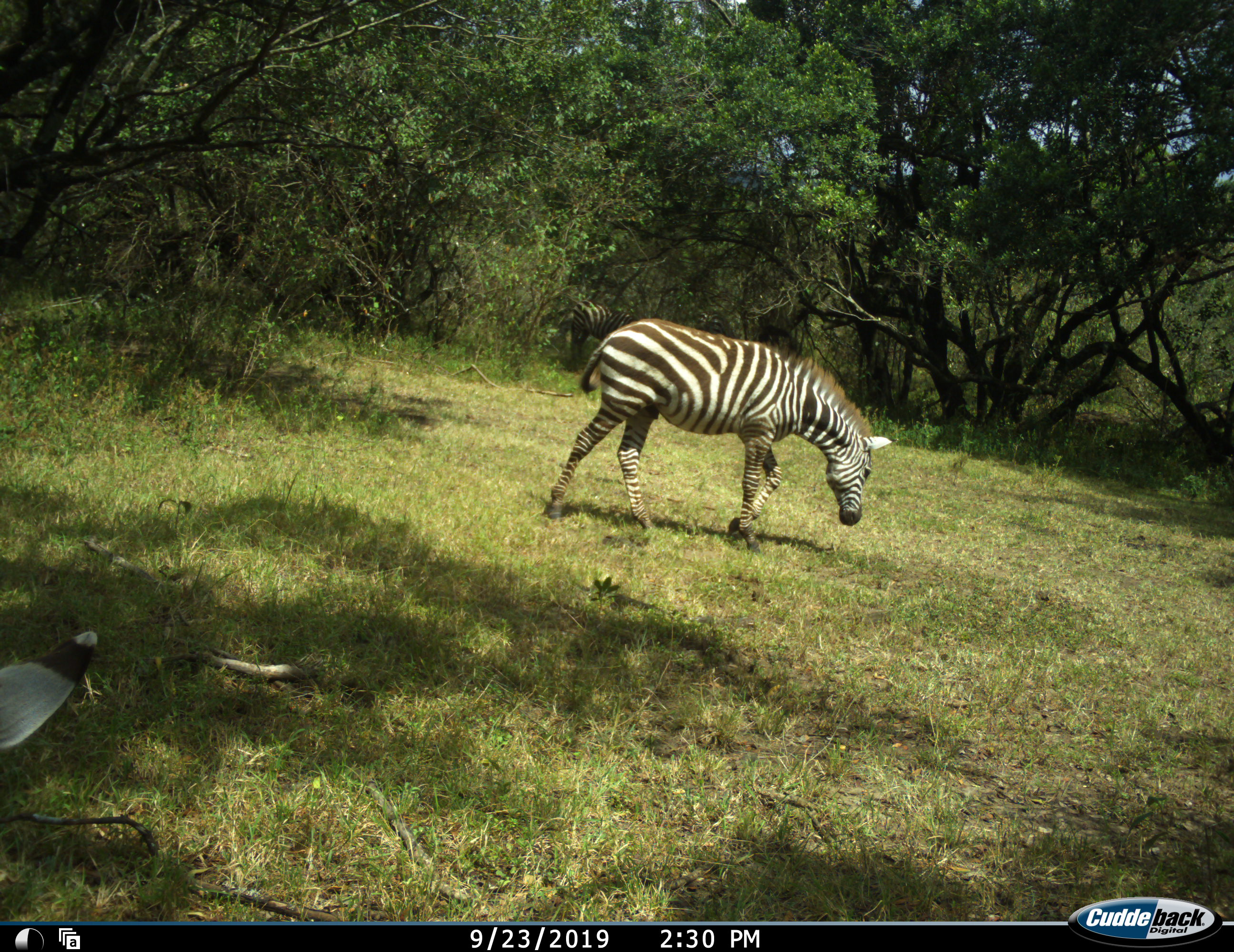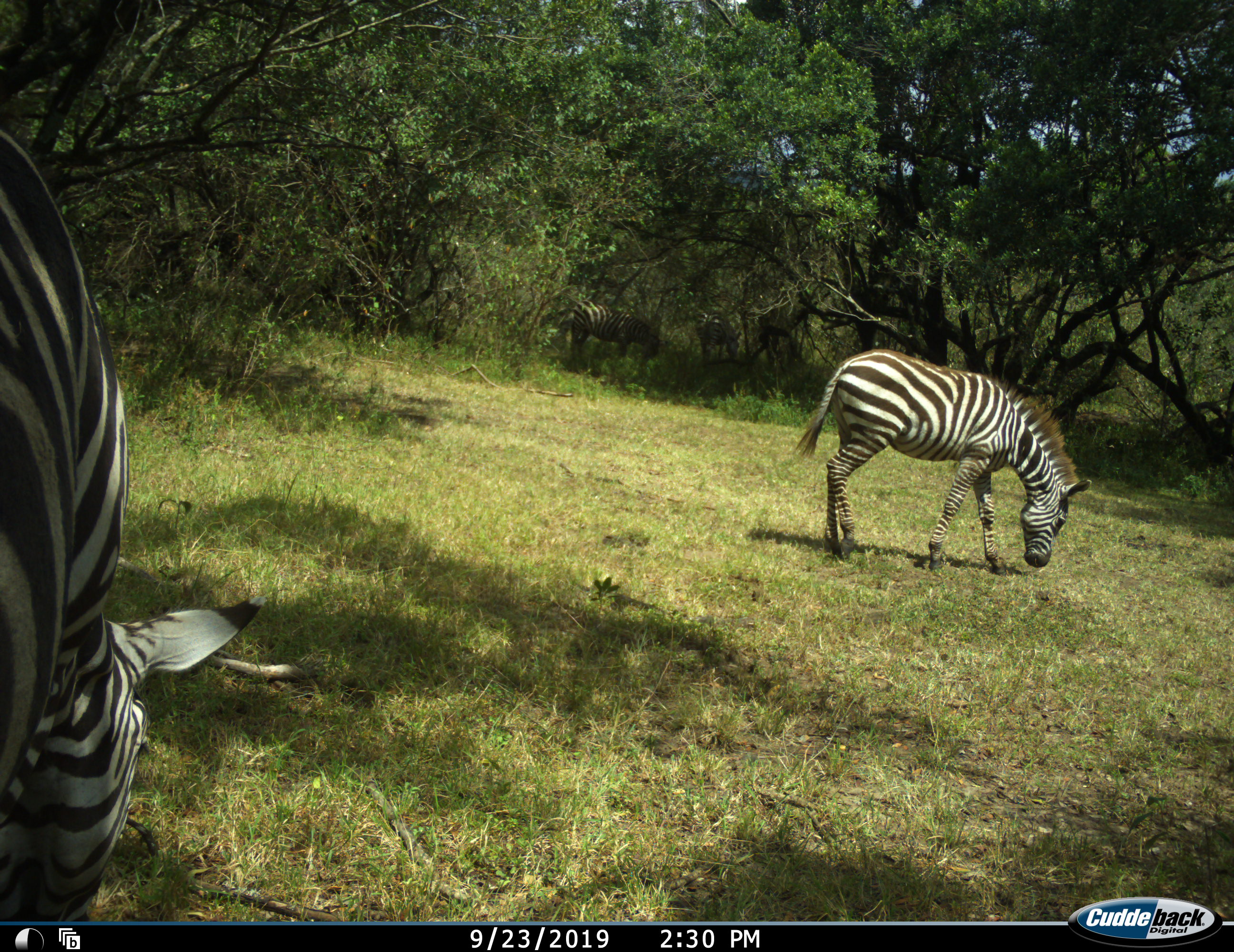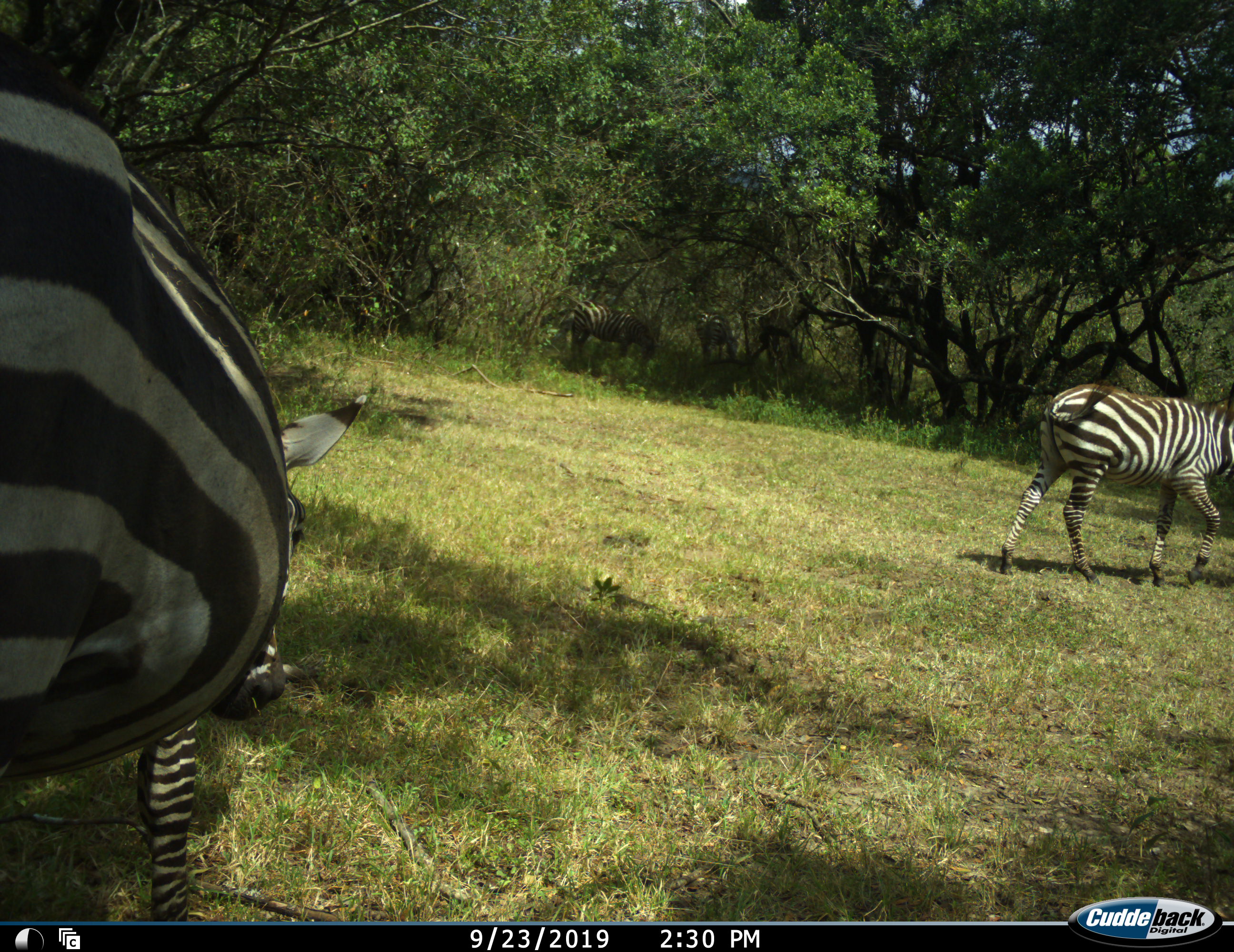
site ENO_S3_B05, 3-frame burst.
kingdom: Animalia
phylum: Chordata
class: Mammalia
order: Perissodactyla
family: Equidae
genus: Equus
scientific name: Equus quagga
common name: plains zebra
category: zebraplains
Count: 2.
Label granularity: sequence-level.